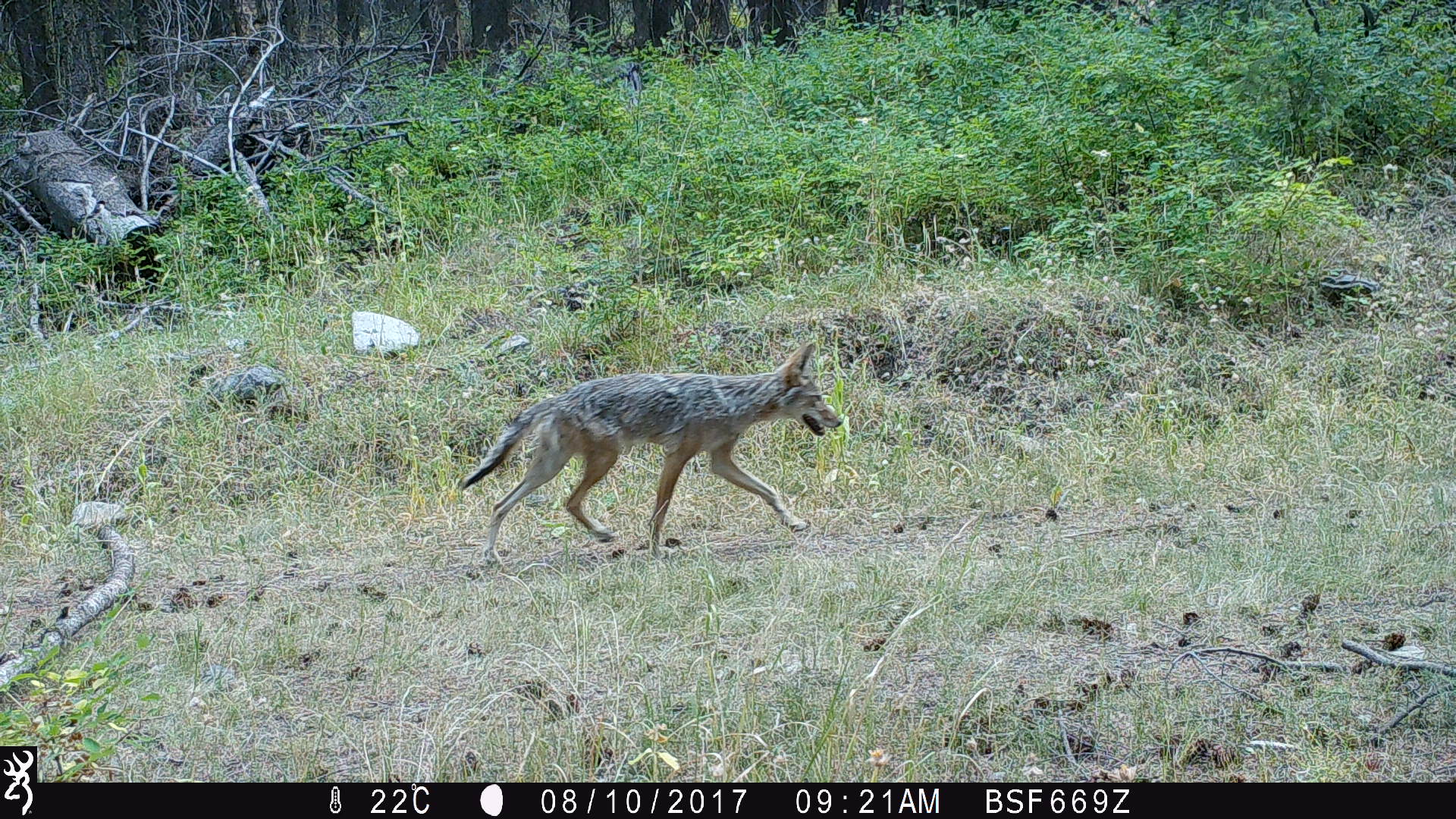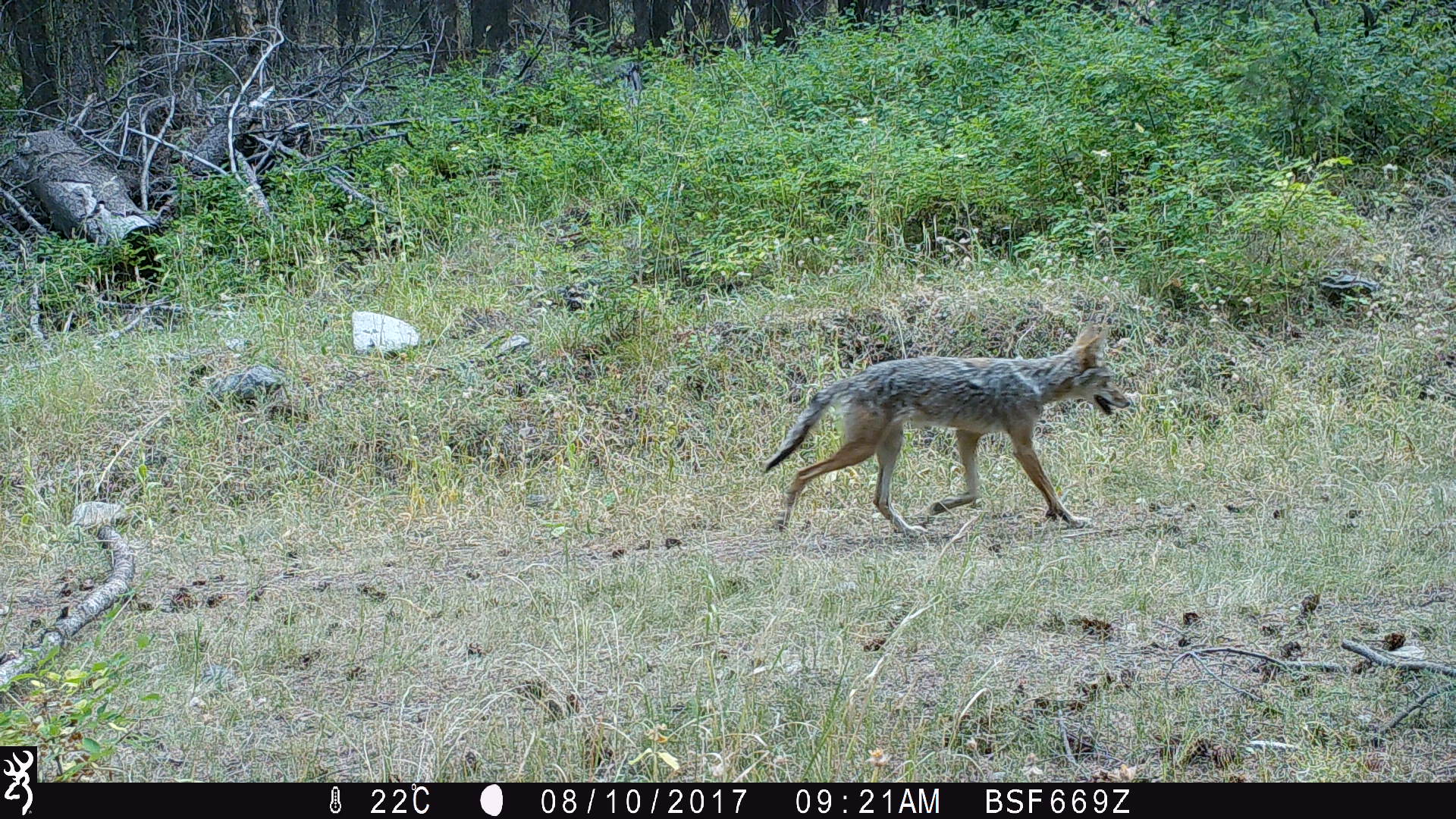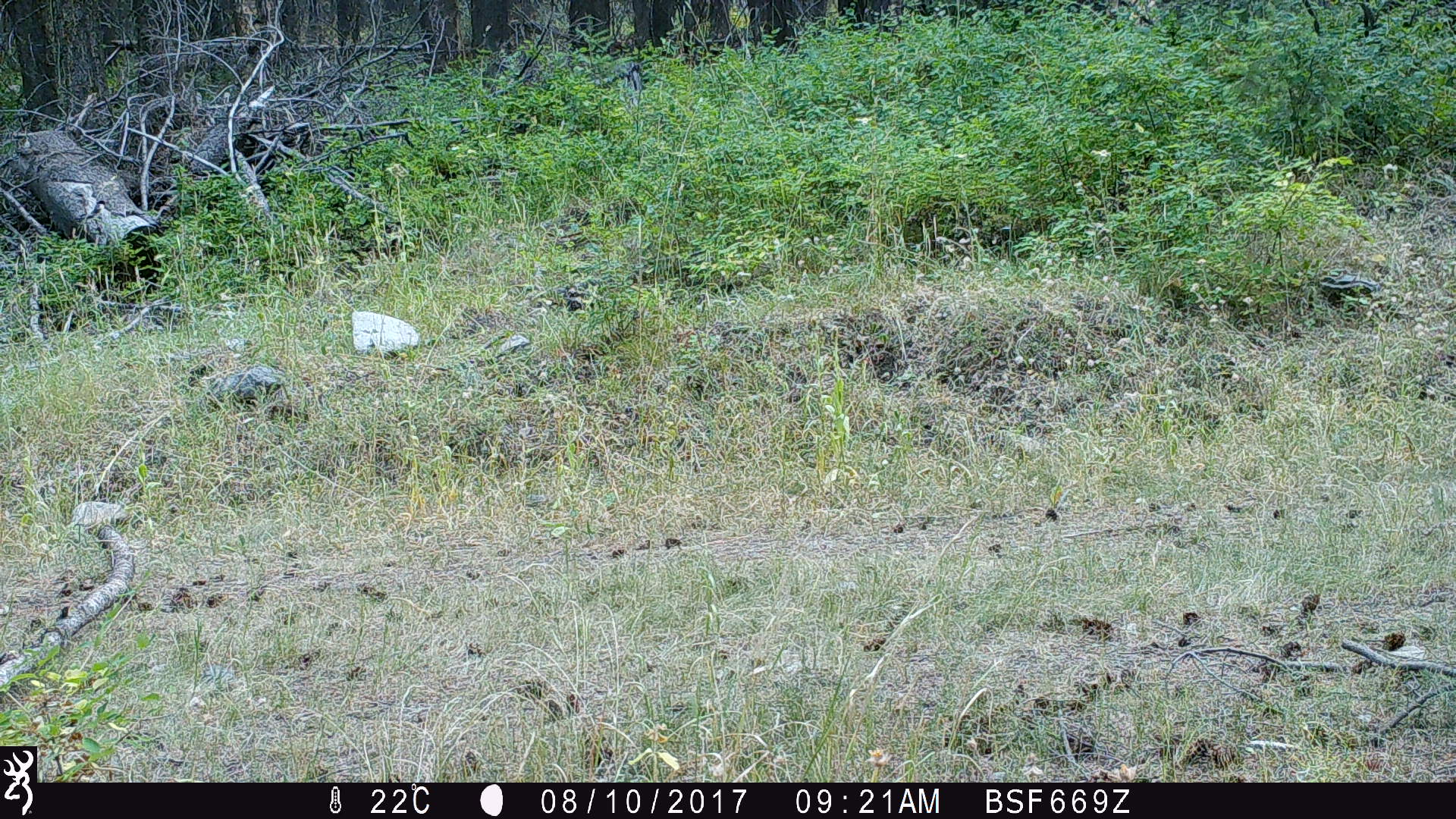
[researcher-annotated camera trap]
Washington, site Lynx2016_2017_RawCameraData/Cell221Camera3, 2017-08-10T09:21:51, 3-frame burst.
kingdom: Animalia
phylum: Chordata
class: Mammalia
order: Carnivora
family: Canidae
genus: Canis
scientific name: Canis latrans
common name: coyote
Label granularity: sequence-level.